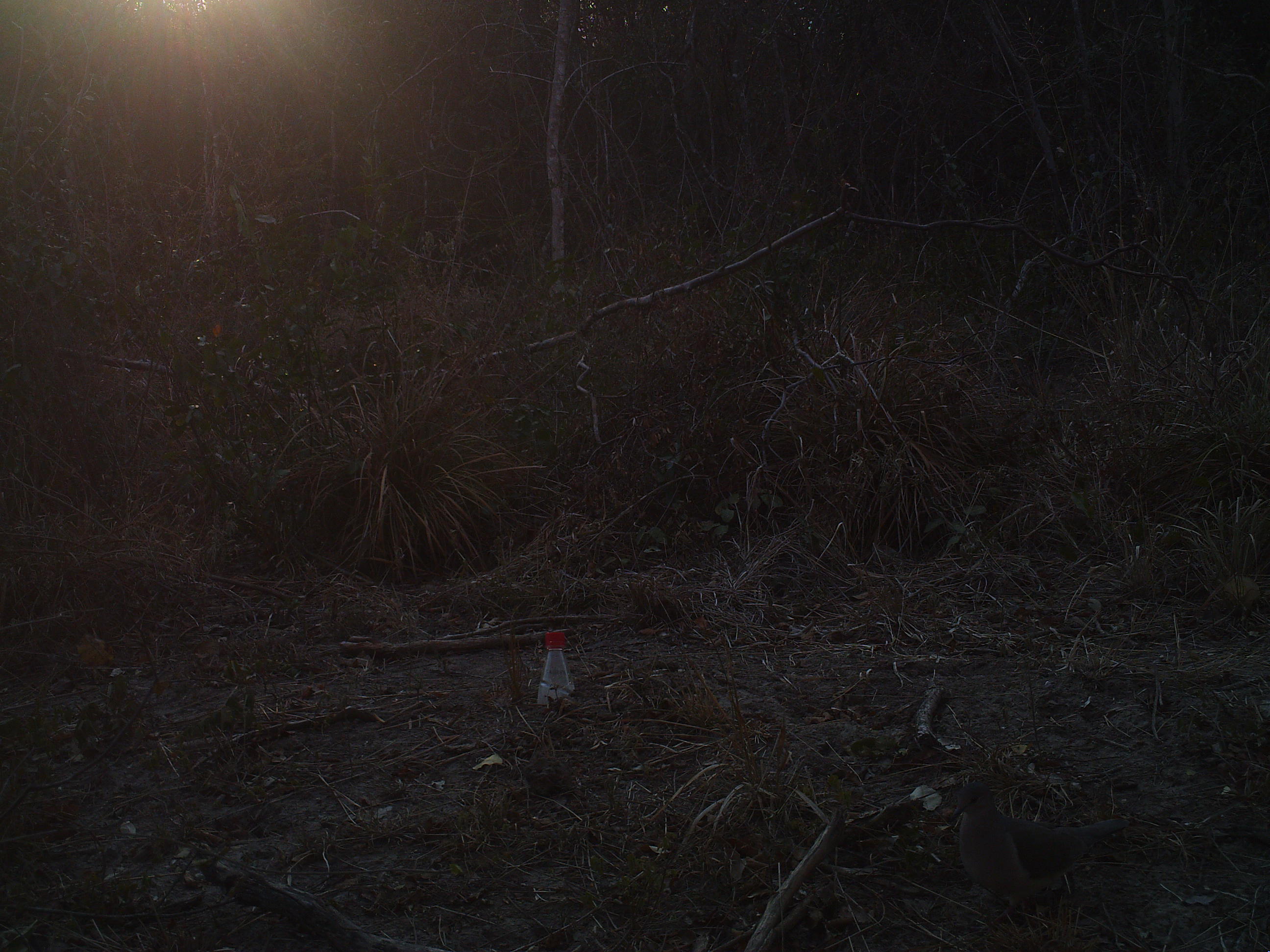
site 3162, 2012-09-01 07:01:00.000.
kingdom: Animalia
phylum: Chordata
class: Aves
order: Columbiformes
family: Columbidae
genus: Leptotila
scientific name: Leptotila verreauxi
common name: white-tipped dove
Leptotila verreauxi (white-tipped dove), count 1.